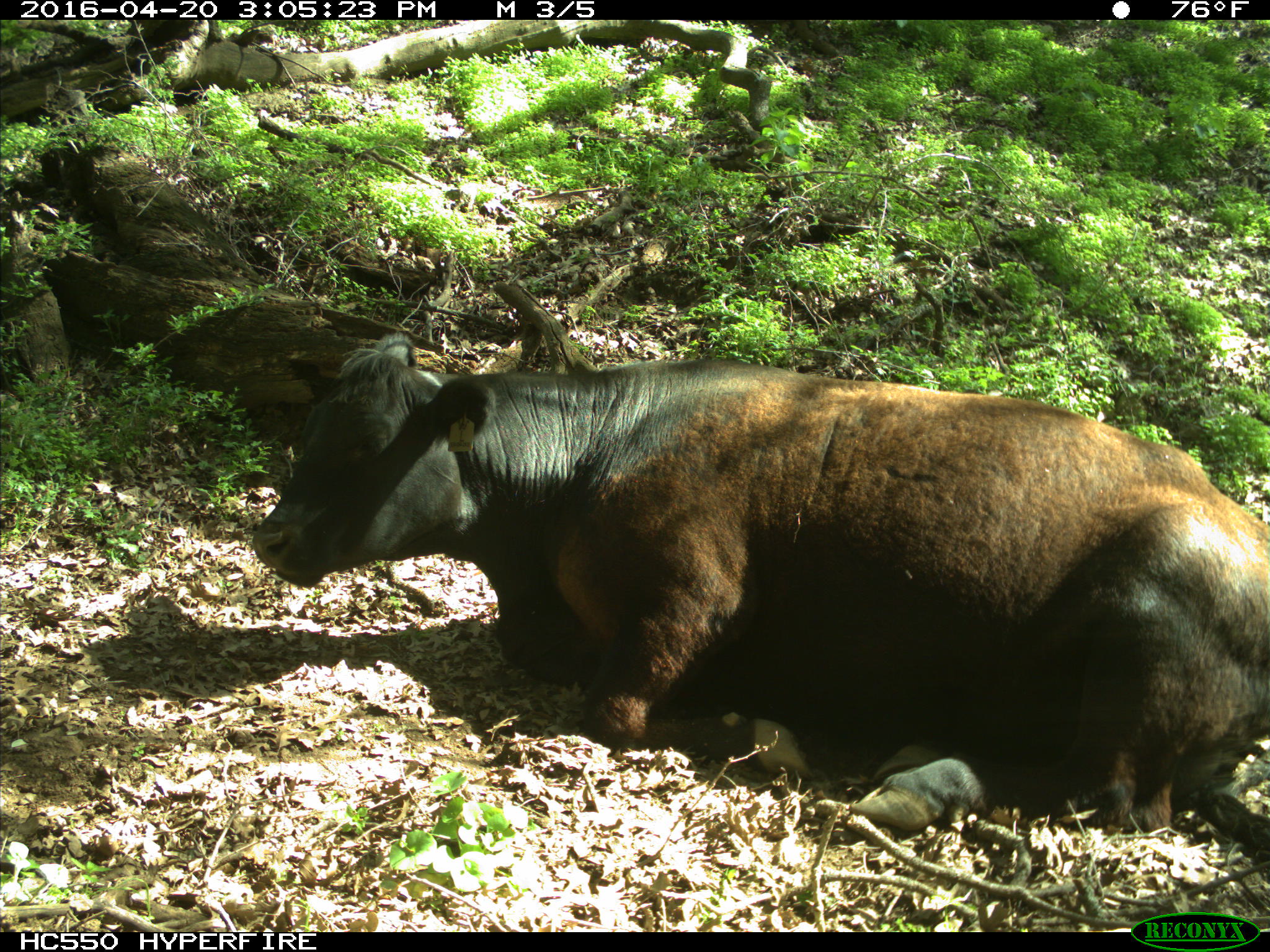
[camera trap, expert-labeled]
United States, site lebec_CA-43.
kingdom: Animalia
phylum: Chordata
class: Mammalia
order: Artiodactyla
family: Bovidae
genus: Bos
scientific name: Bos taurus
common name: domestic cow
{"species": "Bos taurus (domestic cow)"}